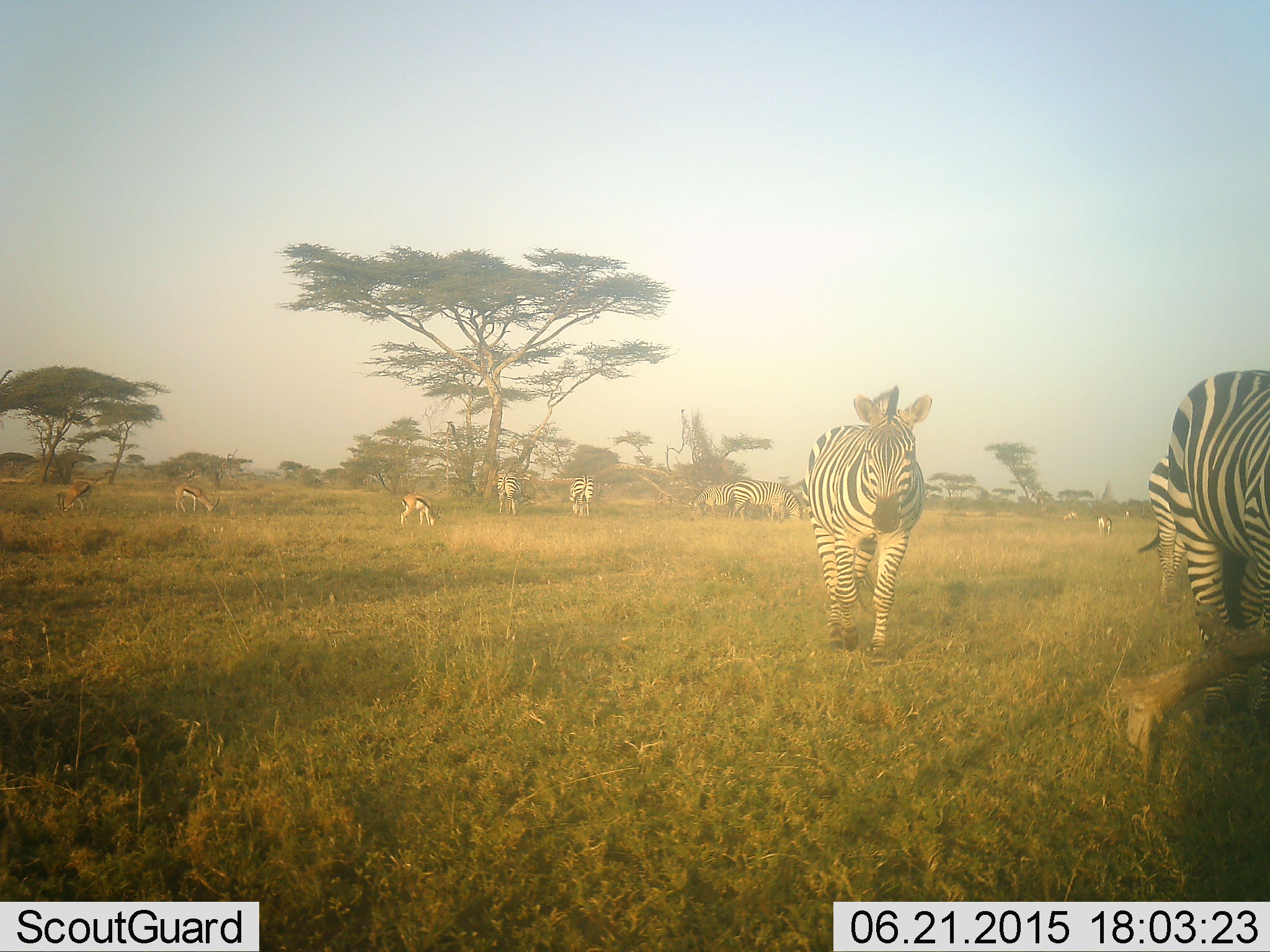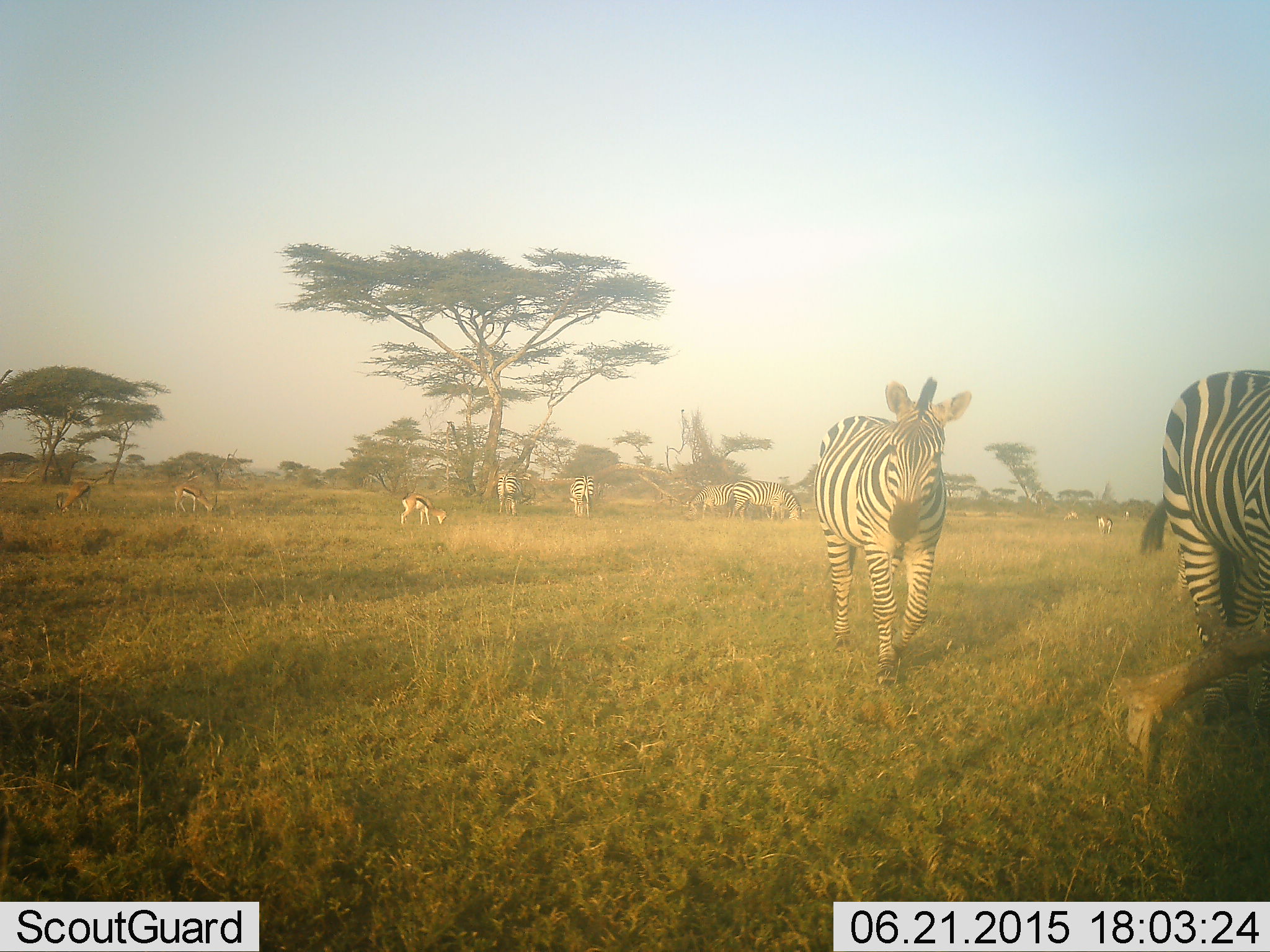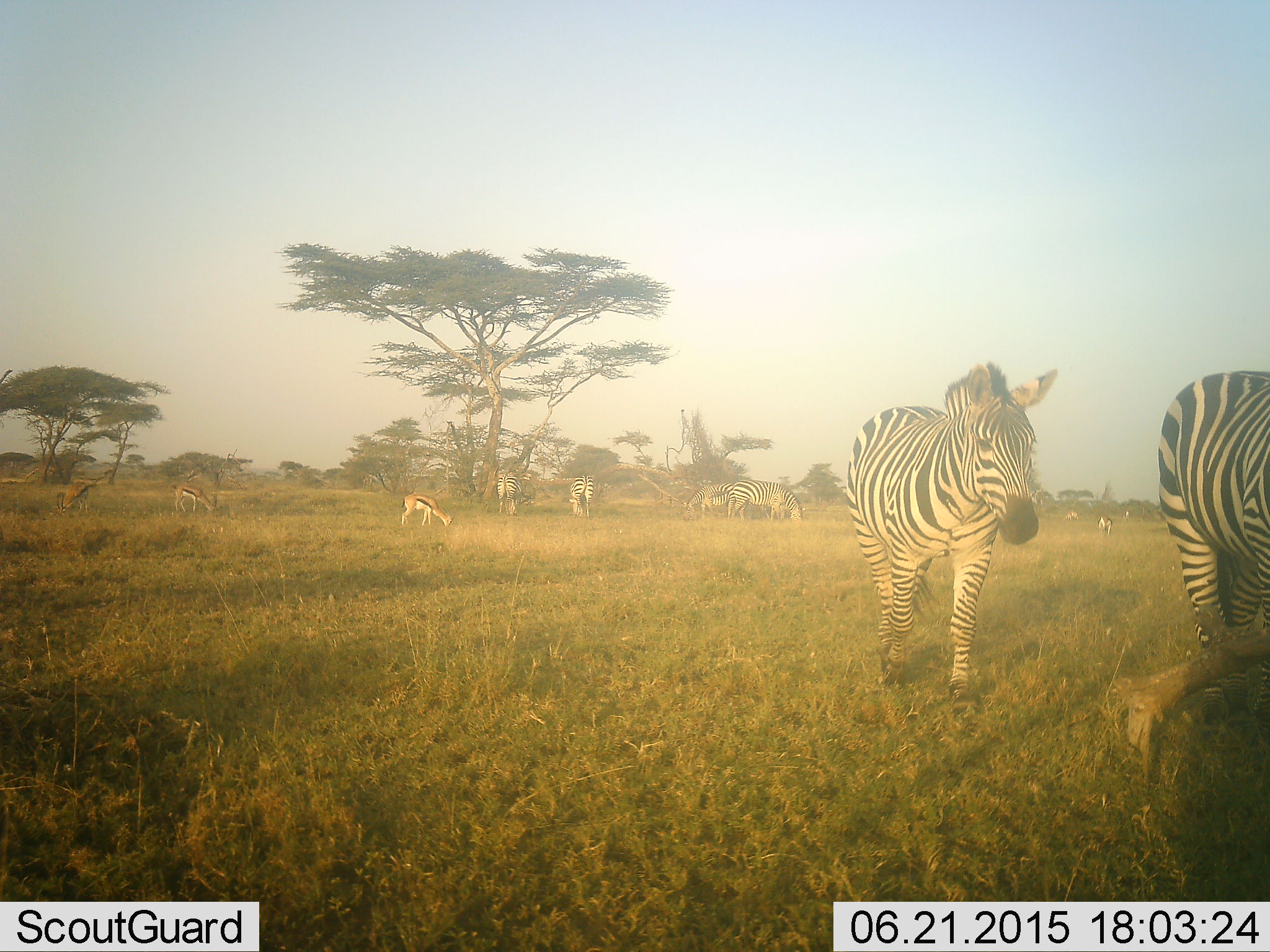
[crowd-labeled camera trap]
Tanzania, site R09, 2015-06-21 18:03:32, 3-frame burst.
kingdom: Animalia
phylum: Chordata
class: Mammalia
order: Artiodactyla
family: Bovidae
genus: Eudorcas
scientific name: Eudorcas thomsonii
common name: thomson's gazelle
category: gazellethomsons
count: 4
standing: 60%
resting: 10%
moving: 10%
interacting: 10%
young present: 0%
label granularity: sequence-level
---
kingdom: Animalia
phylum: Chordata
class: Mammalia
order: Perissodactyla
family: Equidae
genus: Equus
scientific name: Equus quagga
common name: plains zebra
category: zebra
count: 6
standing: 45%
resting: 9%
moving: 82%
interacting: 0%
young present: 0%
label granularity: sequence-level